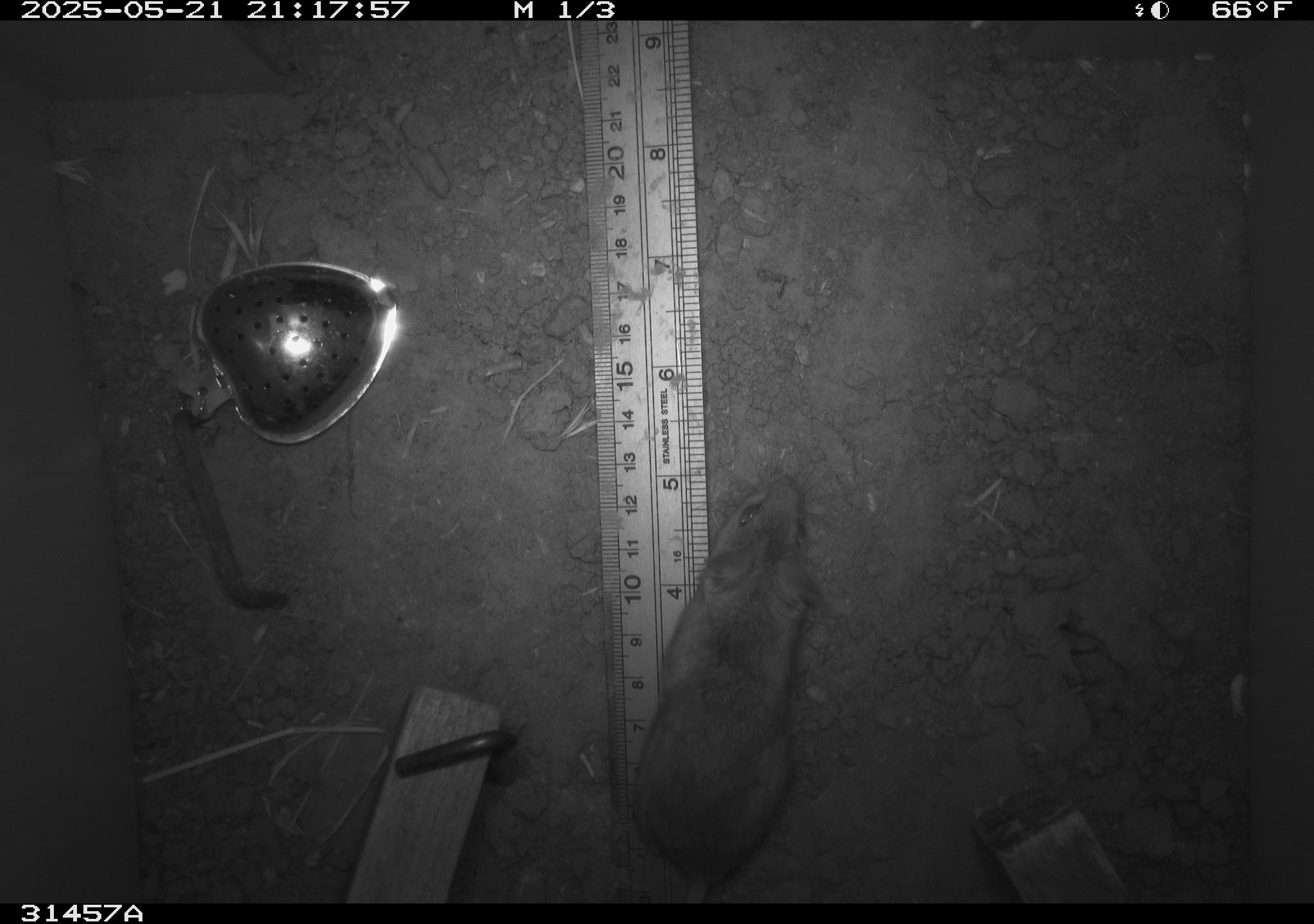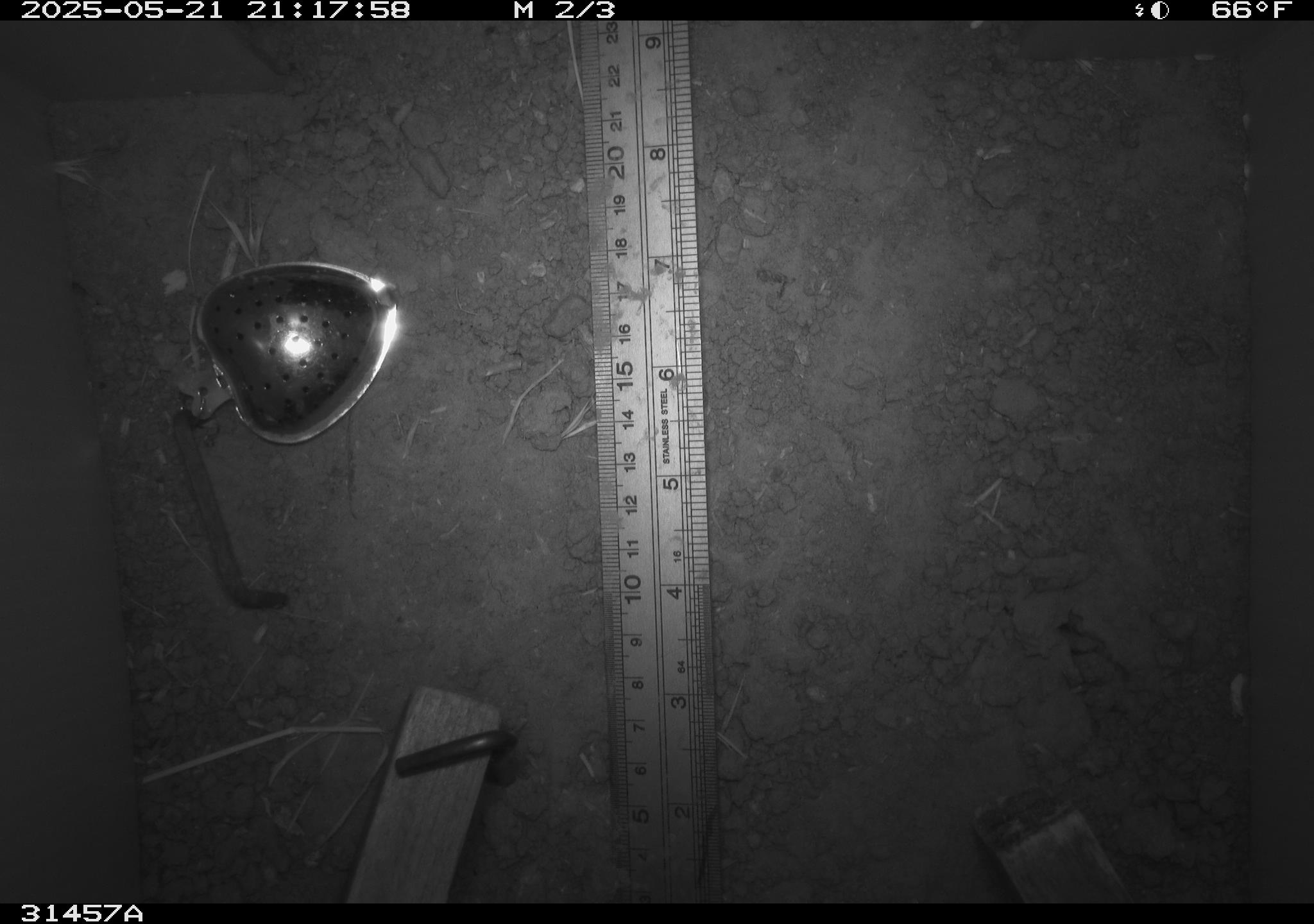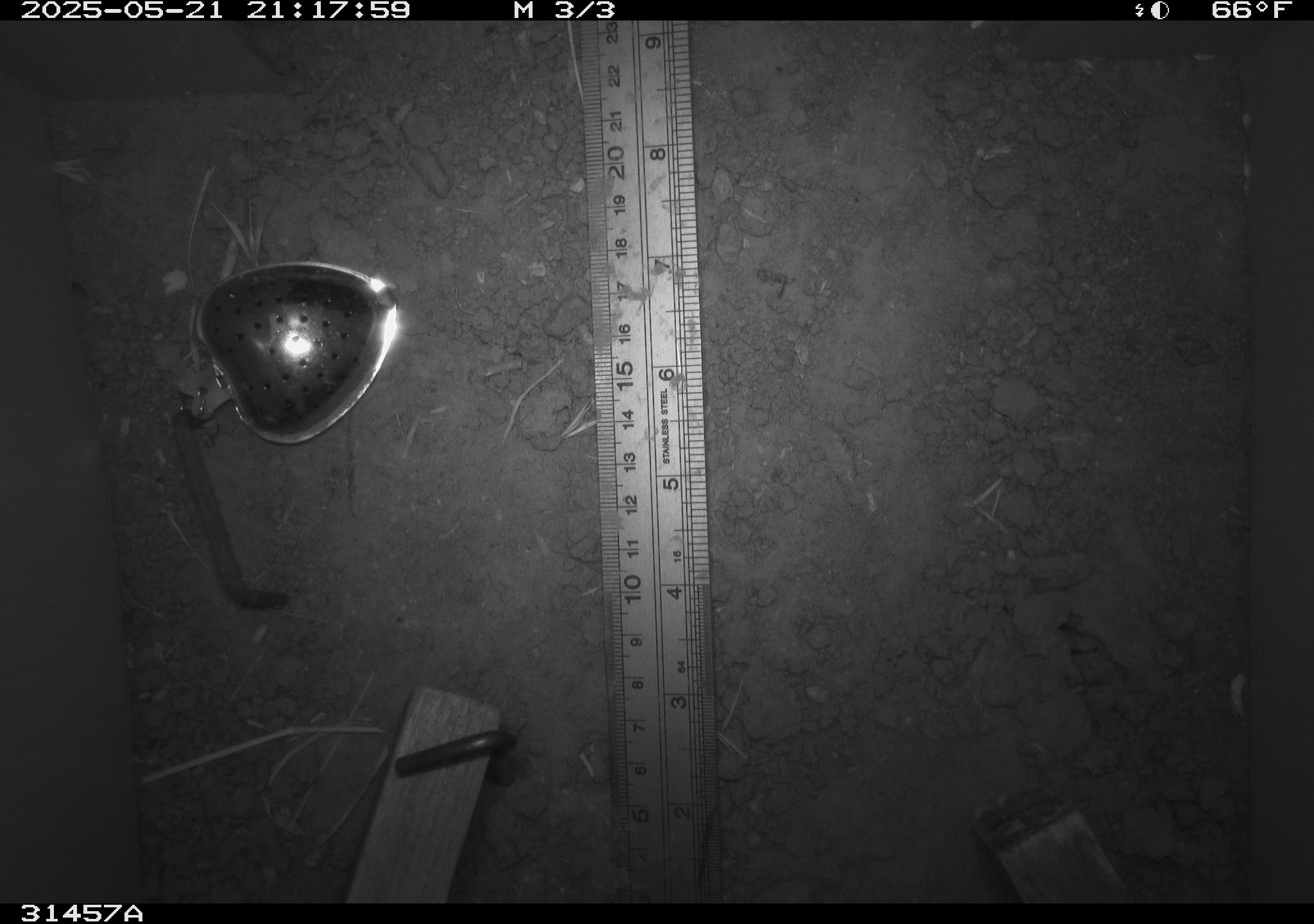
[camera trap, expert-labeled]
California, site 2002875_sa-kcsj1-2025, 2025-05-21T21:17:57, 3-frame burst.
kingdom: Animalia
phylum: Chordata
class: Mammalia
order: Rodentia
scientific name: Rodentia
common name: rodent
Rodent (Rodentia).